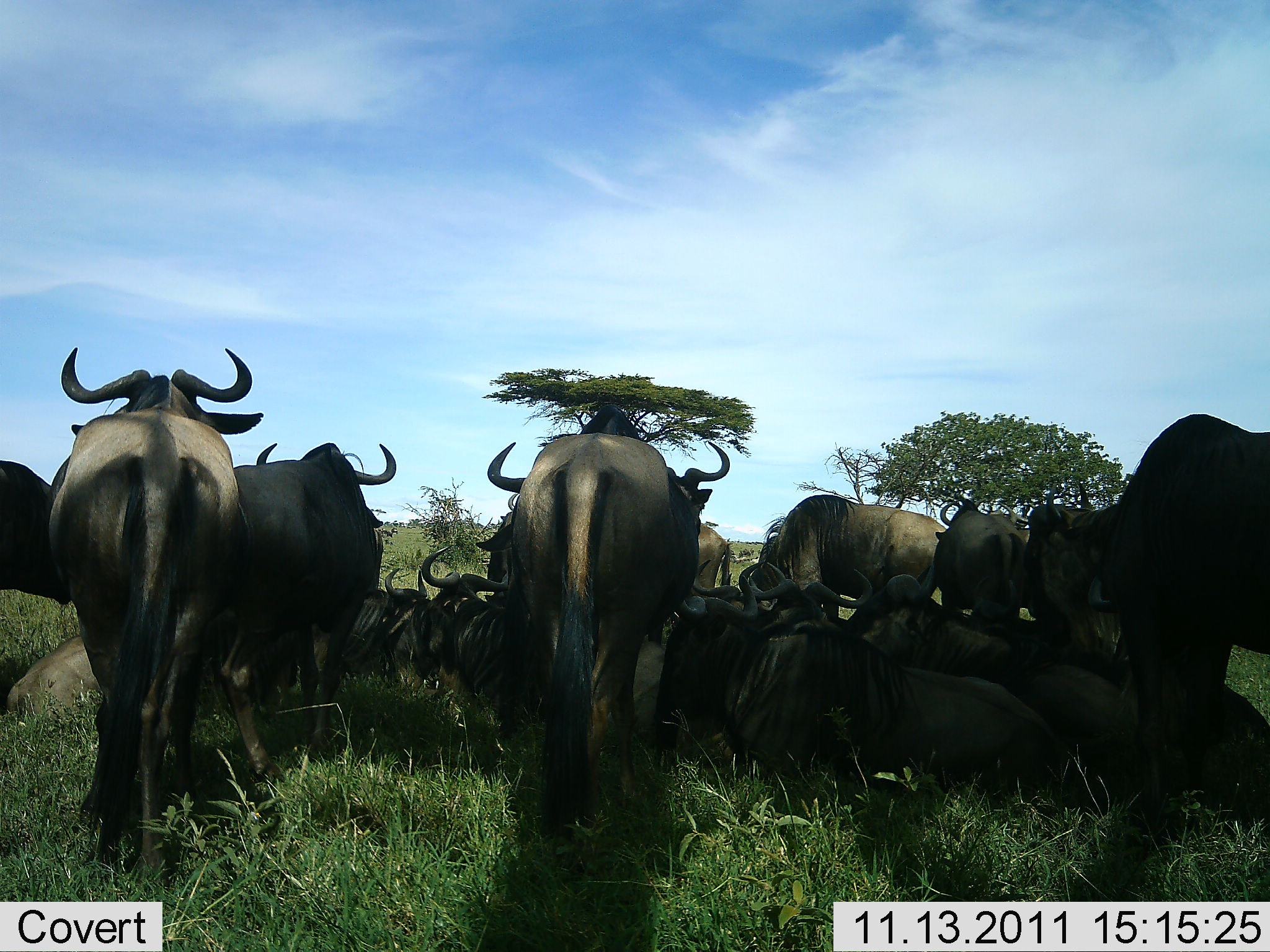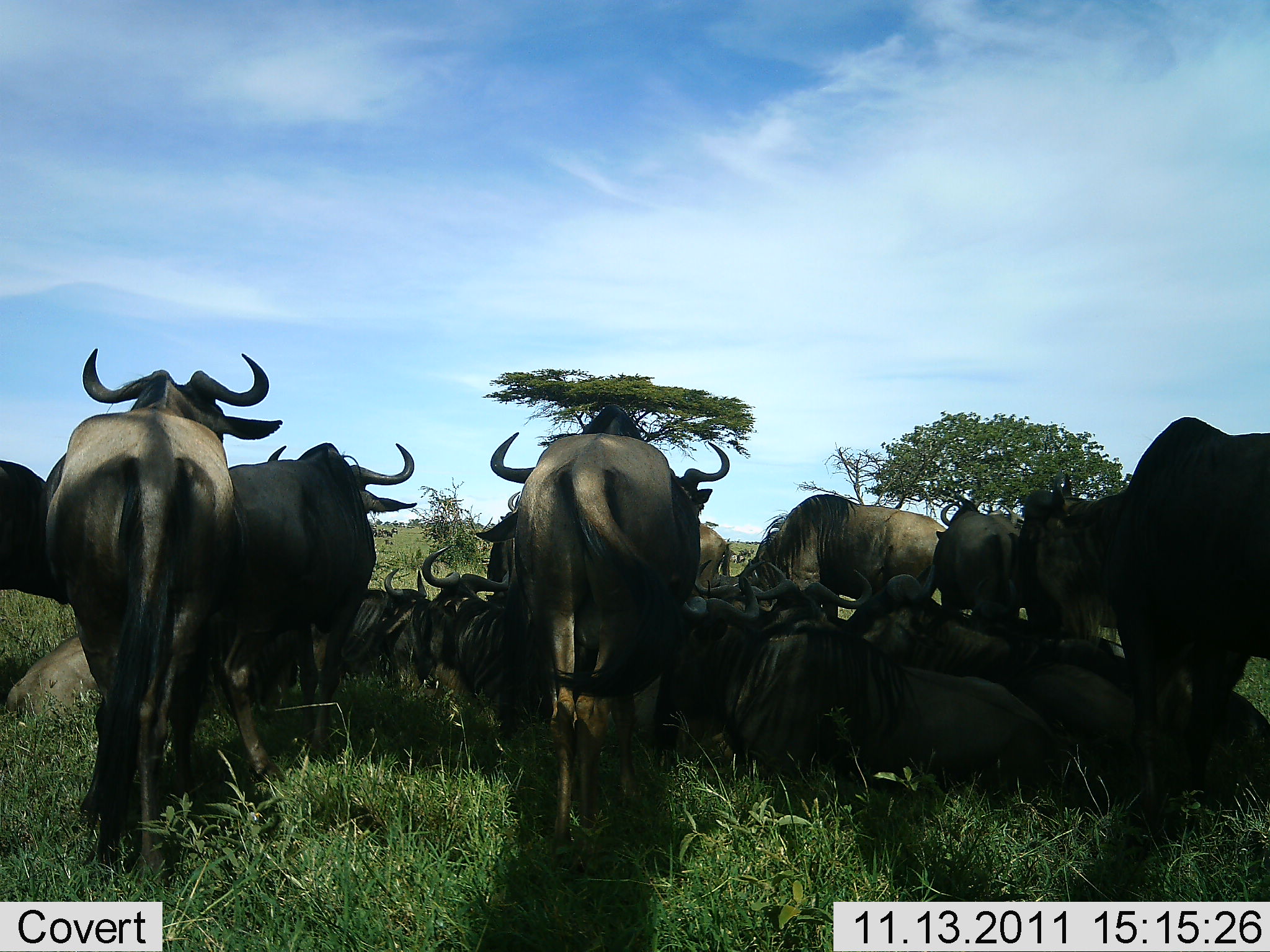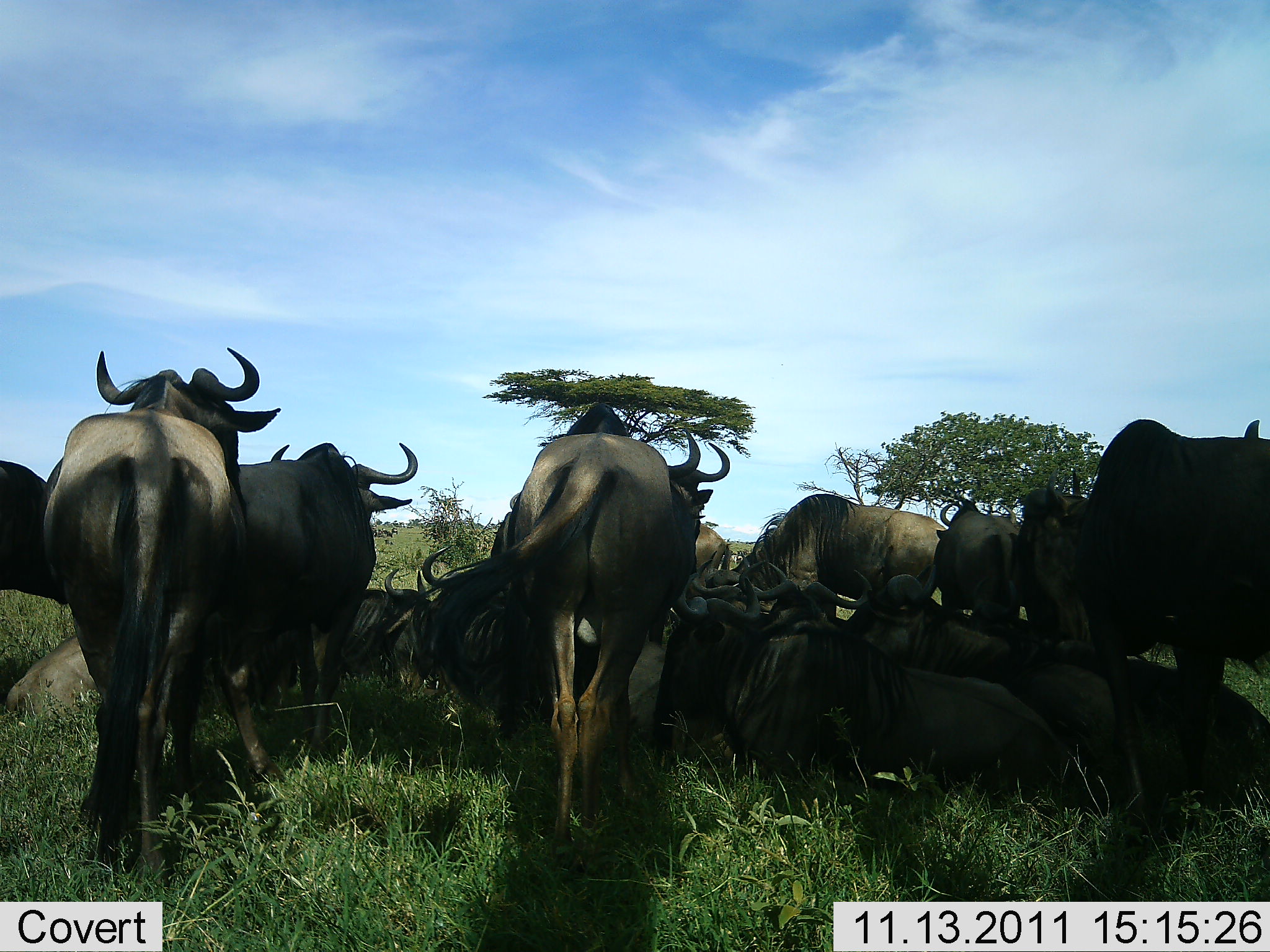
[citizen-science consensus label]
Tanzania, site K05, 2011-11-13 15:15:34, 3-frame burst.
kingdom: Animalia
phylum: Chordata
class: Mammalia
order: Artiodactyla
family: Bovidae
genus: Connochaetes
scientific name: Connochaetes taurinus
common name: blue wildebeest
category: wildebeest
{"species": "wildebeest (blue wildebeest) (Connochaetes taurinus)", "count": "11-50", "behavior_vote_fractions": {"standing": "62%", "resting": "100%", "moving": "0%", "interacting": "8%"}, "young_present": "8%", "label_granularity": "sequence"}